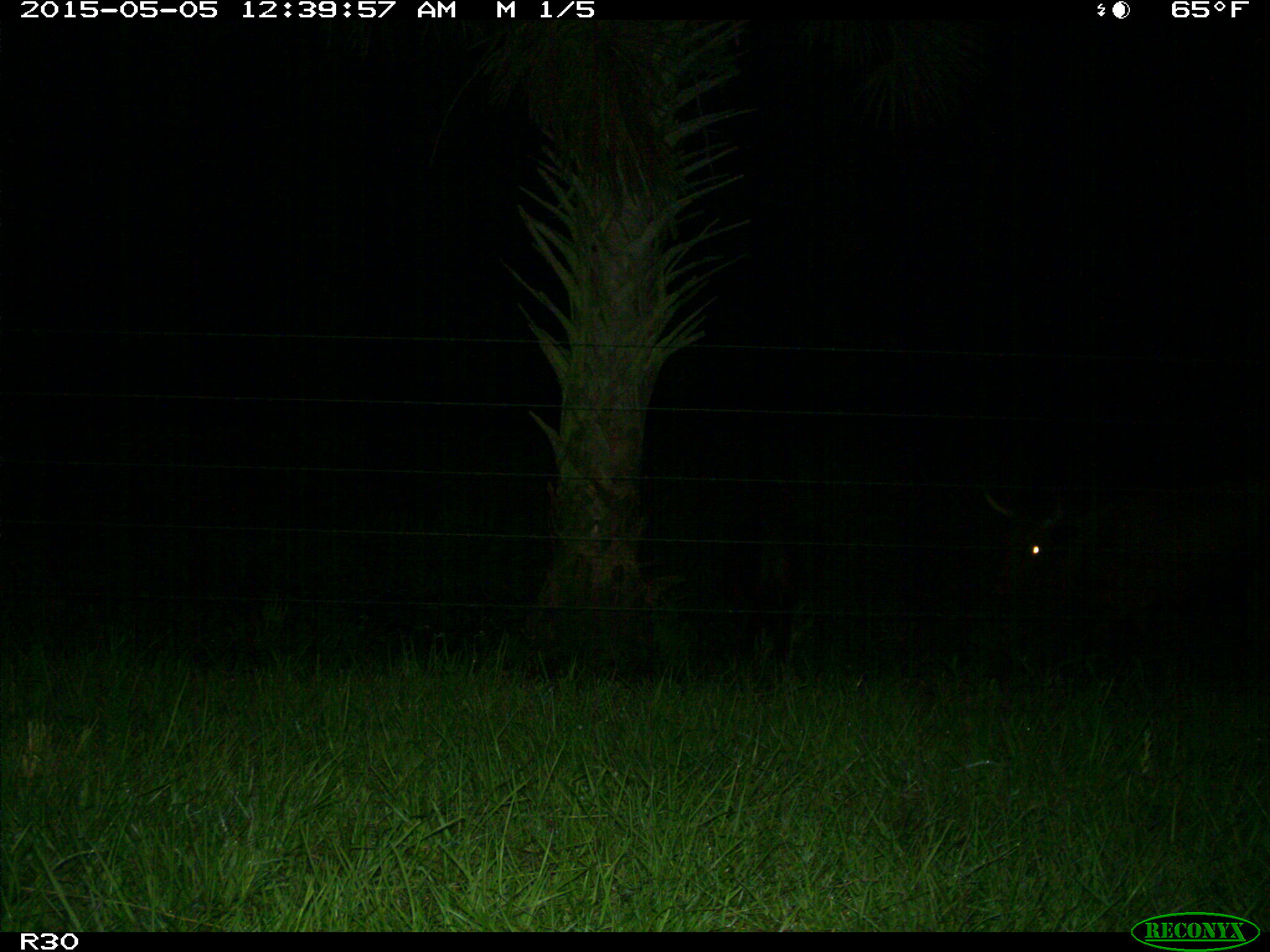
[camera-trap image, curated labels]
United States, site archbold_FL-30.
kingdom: Animalia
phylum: Chordata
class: Mammalia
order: Artiodactyla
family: Bovidae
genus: Bos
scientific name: Bos taurus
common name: domestic cow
Bos taurus (domestic cow).